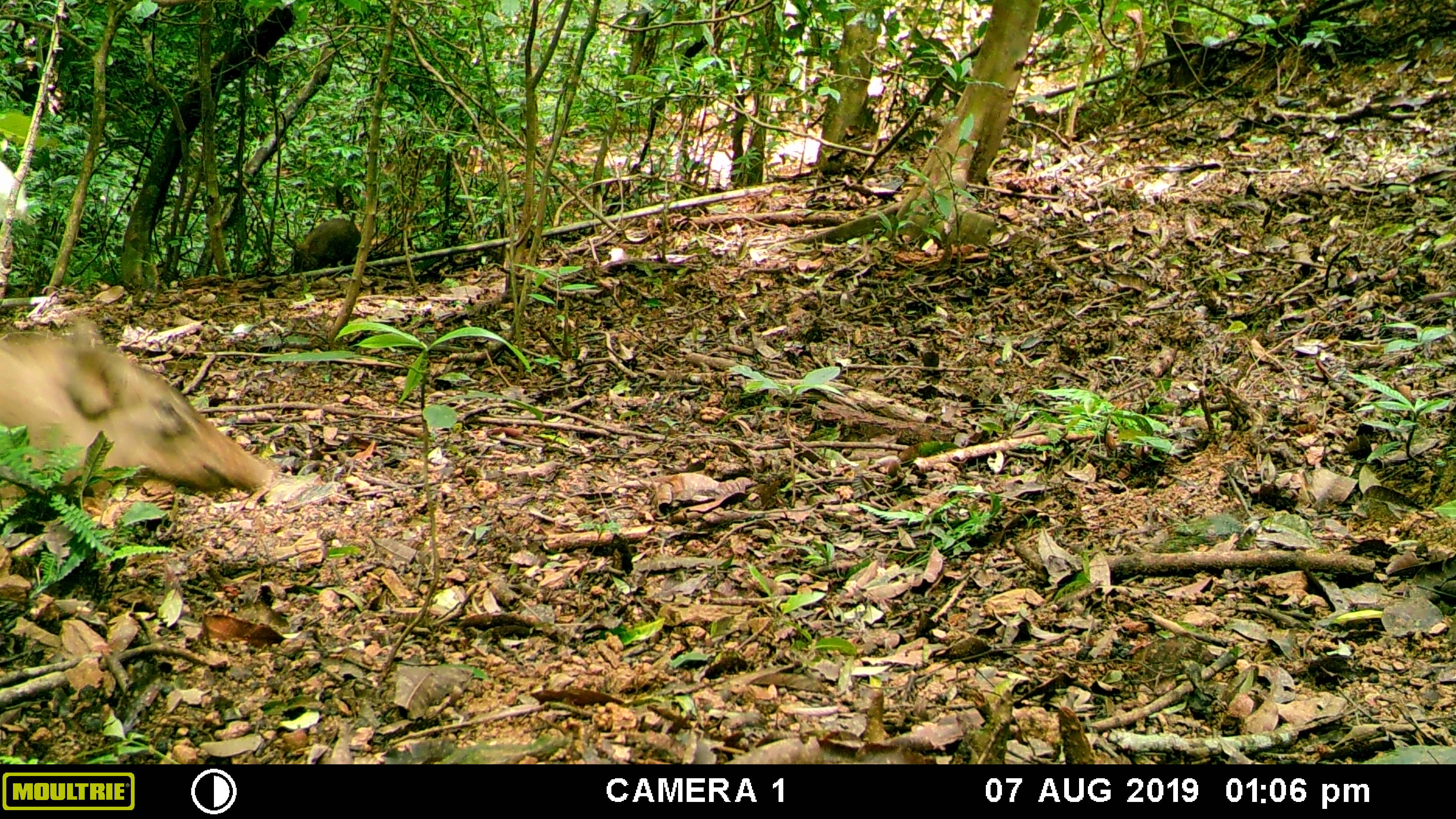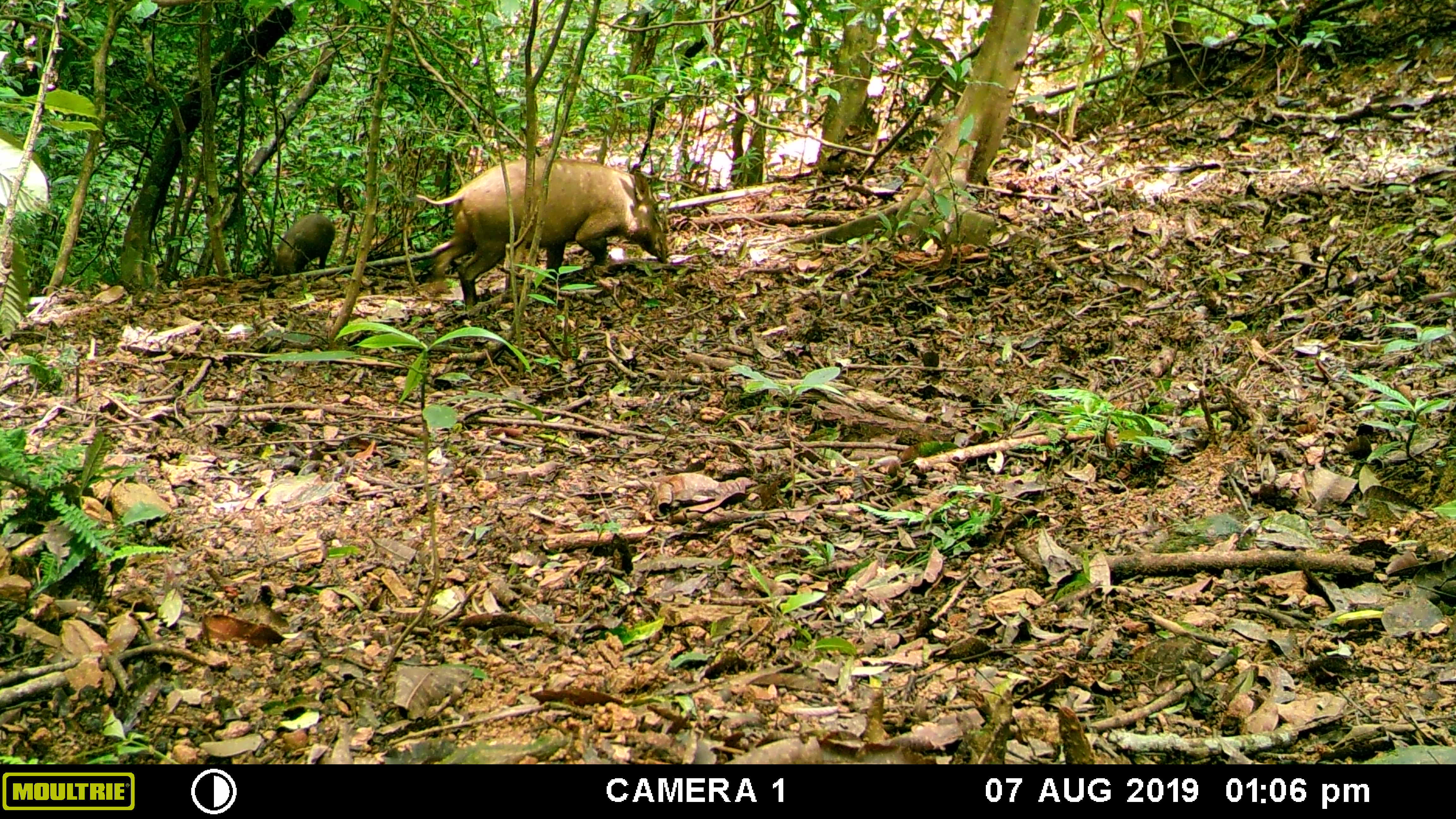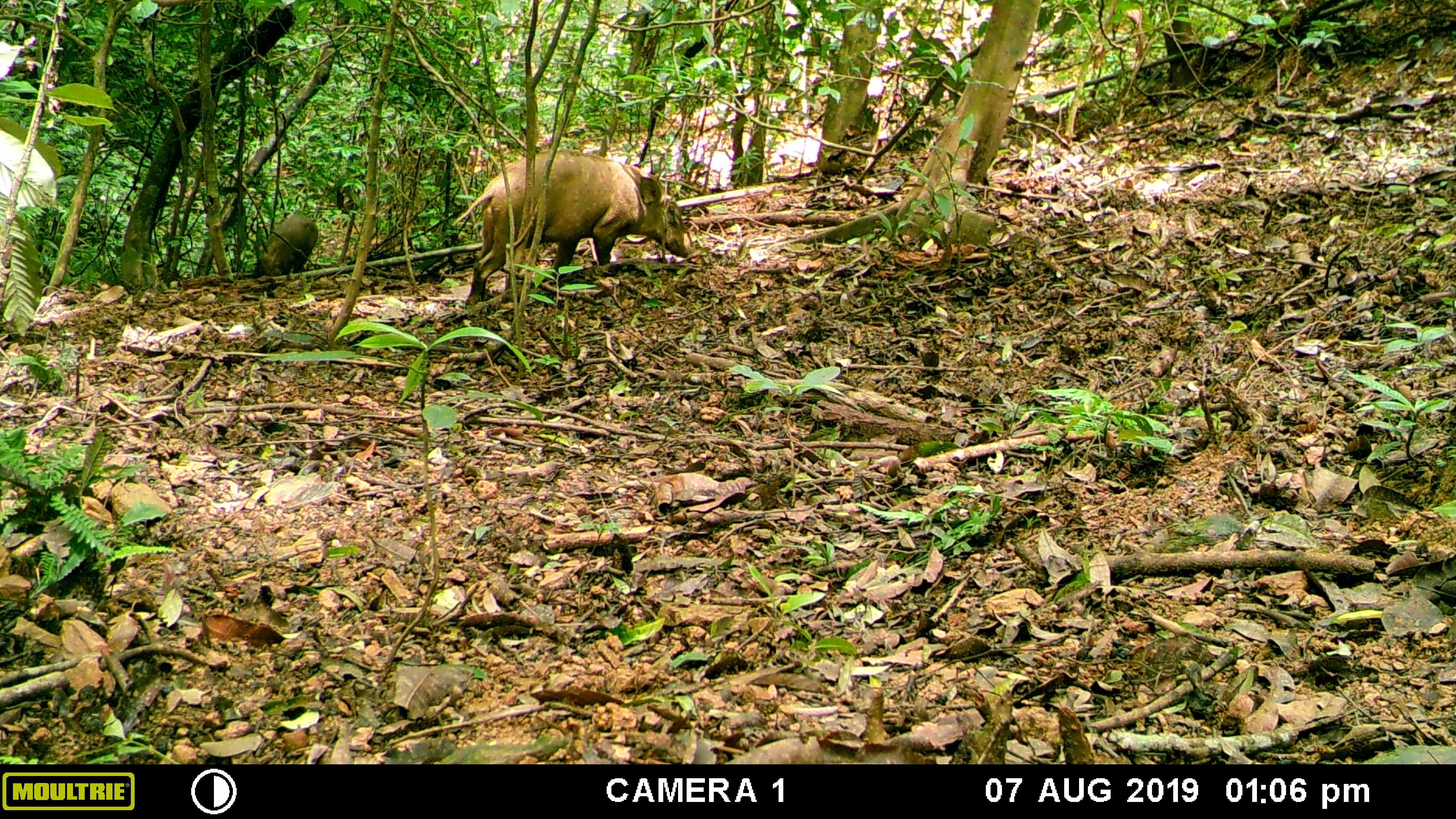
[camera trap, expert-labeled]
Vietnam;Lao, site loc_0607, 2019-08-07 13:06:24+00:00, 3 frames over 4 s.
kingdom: Animalia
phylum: Chordata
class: Mammalia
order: Artiodactyla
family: Suidae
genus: Sus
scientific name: Sus scrofa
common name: eurasian wild pig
Eurasian wild pig (Sus scrofa). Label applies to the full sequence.